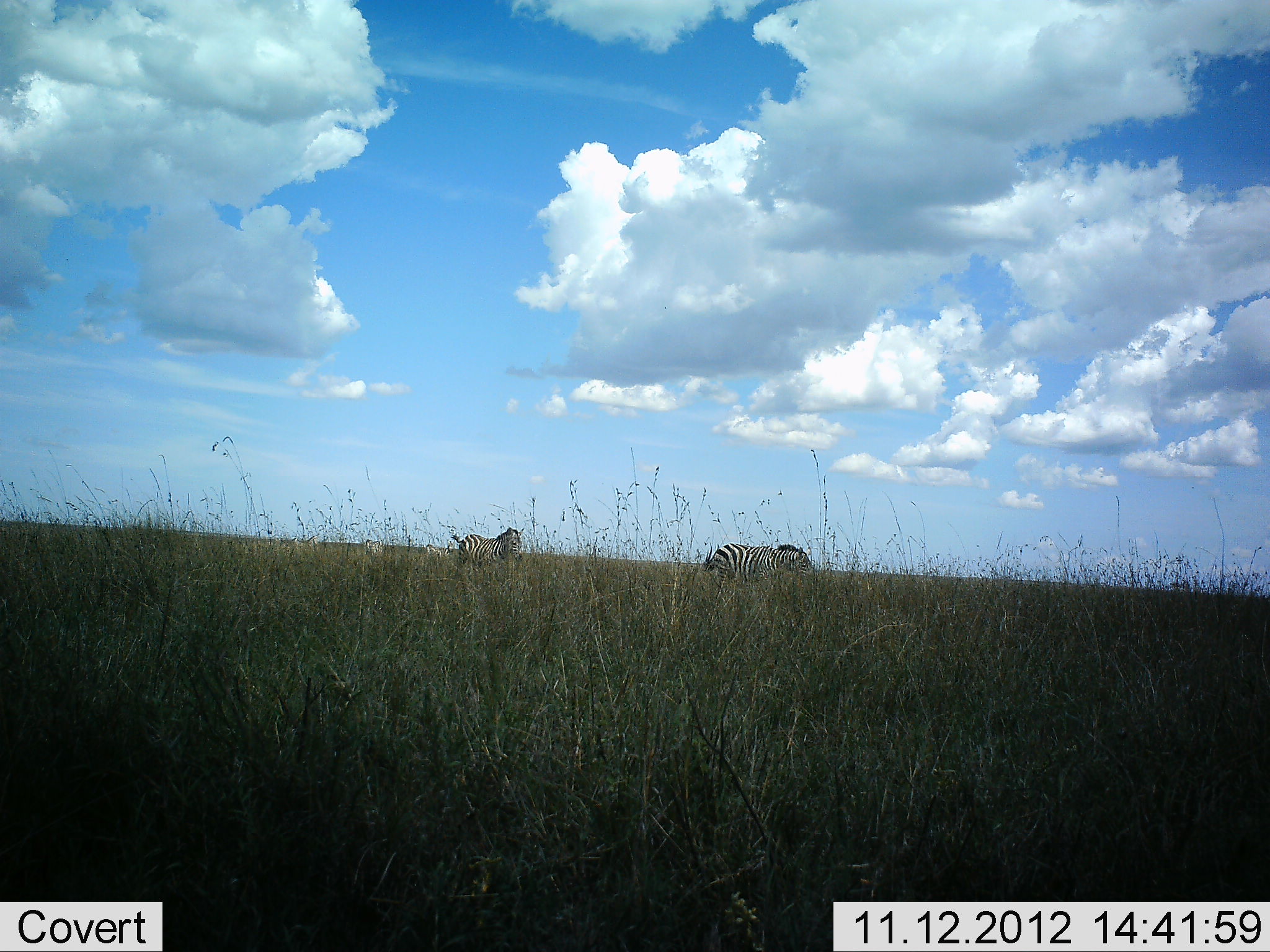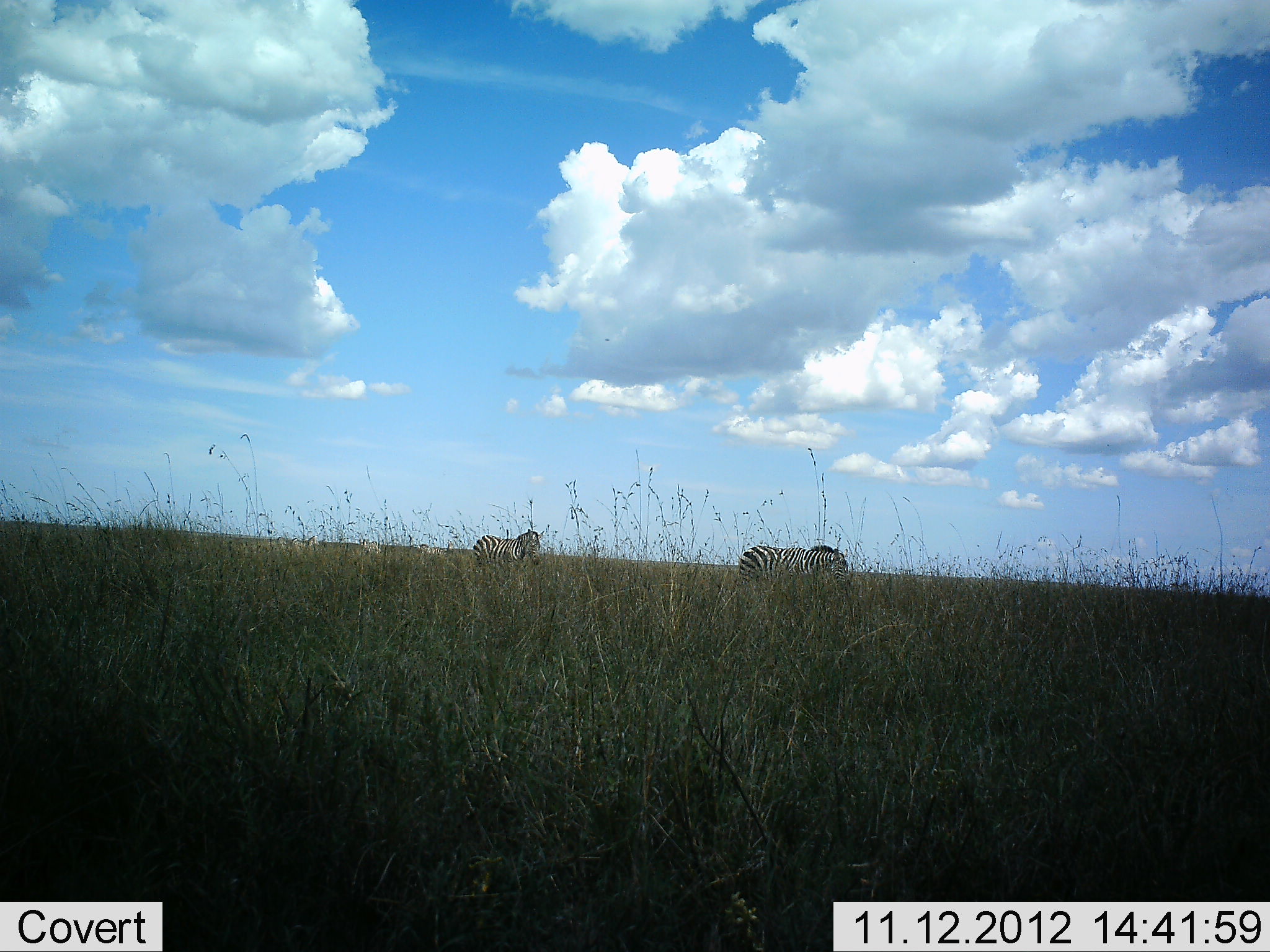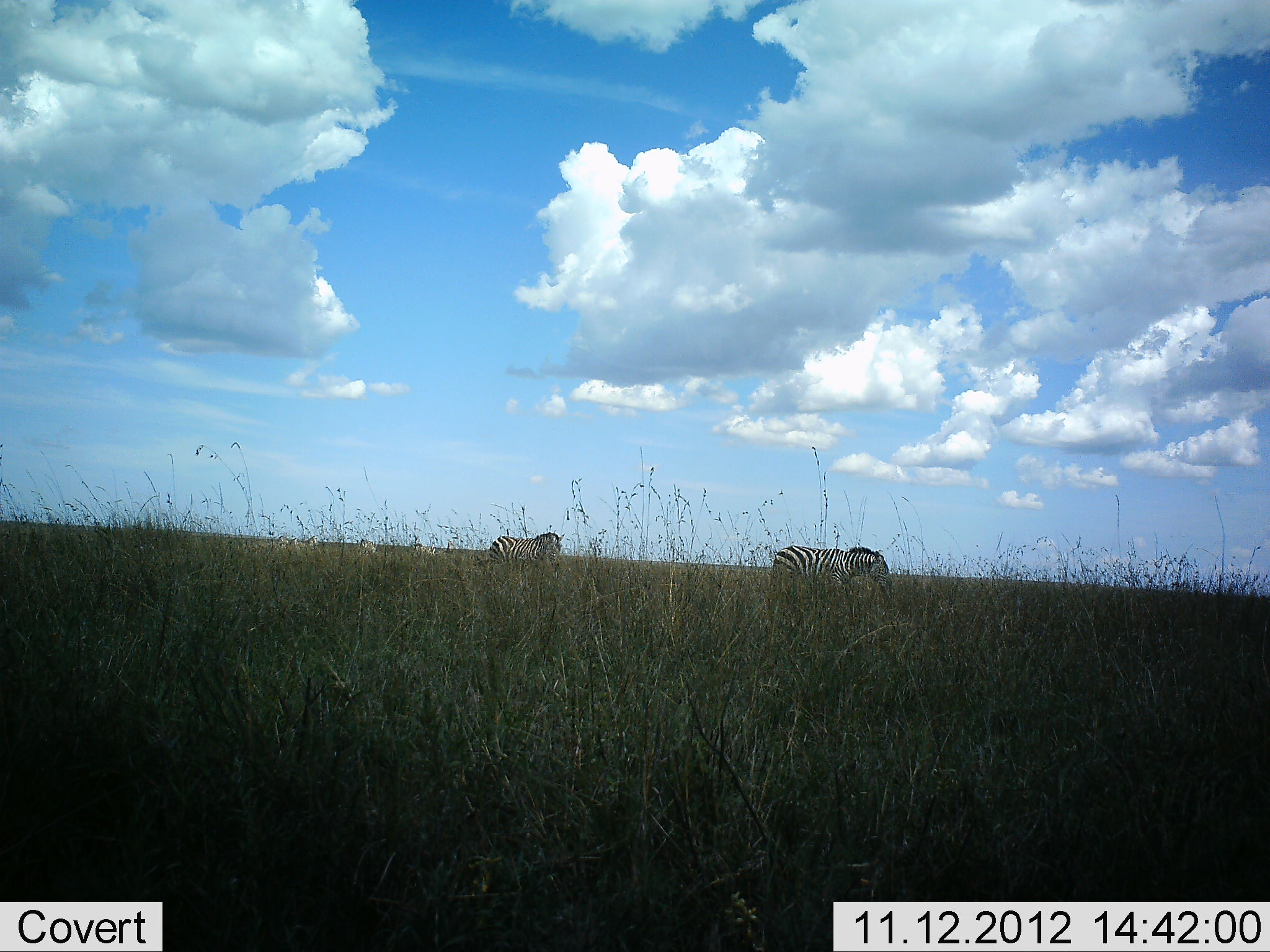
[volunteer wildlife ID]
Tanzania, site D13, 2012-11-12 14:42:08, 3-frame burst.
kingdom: Animalia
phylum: Chordata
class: Mammalia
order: Perissodactyla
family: Equidae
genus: Equus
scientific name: Equus quagga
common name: plains zebra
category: zebra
Zebra (plains zebra) (Equus quagga), count 2. Behavior (volunteer vote fractions): standing 0%, resting 0%, moving 90%, interacting 0%. Young present (vote fraction): 0%. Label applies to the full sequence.